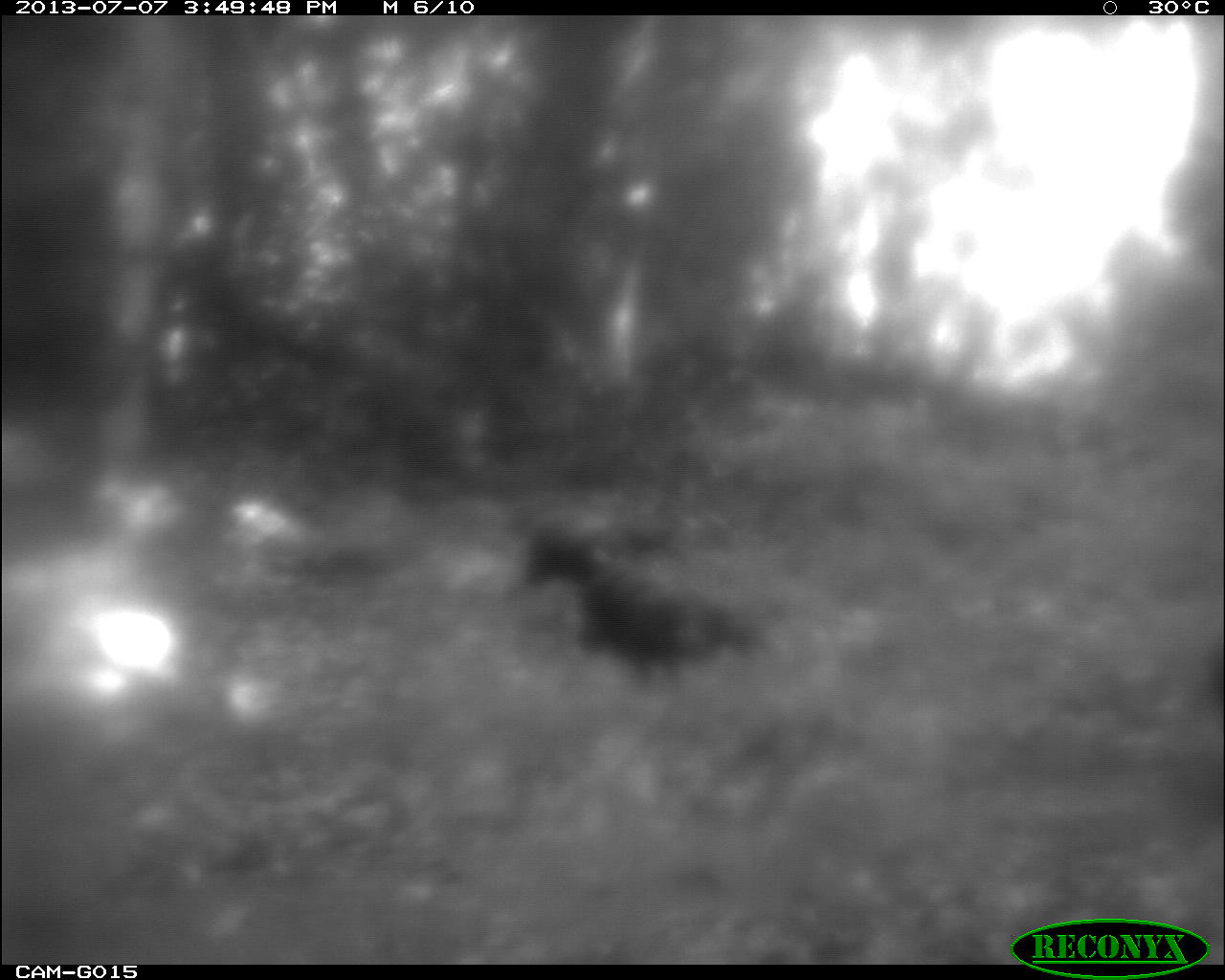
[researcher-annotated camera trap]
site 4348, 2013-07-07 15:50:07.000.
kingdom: Animalia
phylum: Chordata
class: Aves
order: Galliformes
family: Phasianidae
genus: Meleagris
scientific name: Meleagris ocellata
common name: ocellated turkey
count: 6